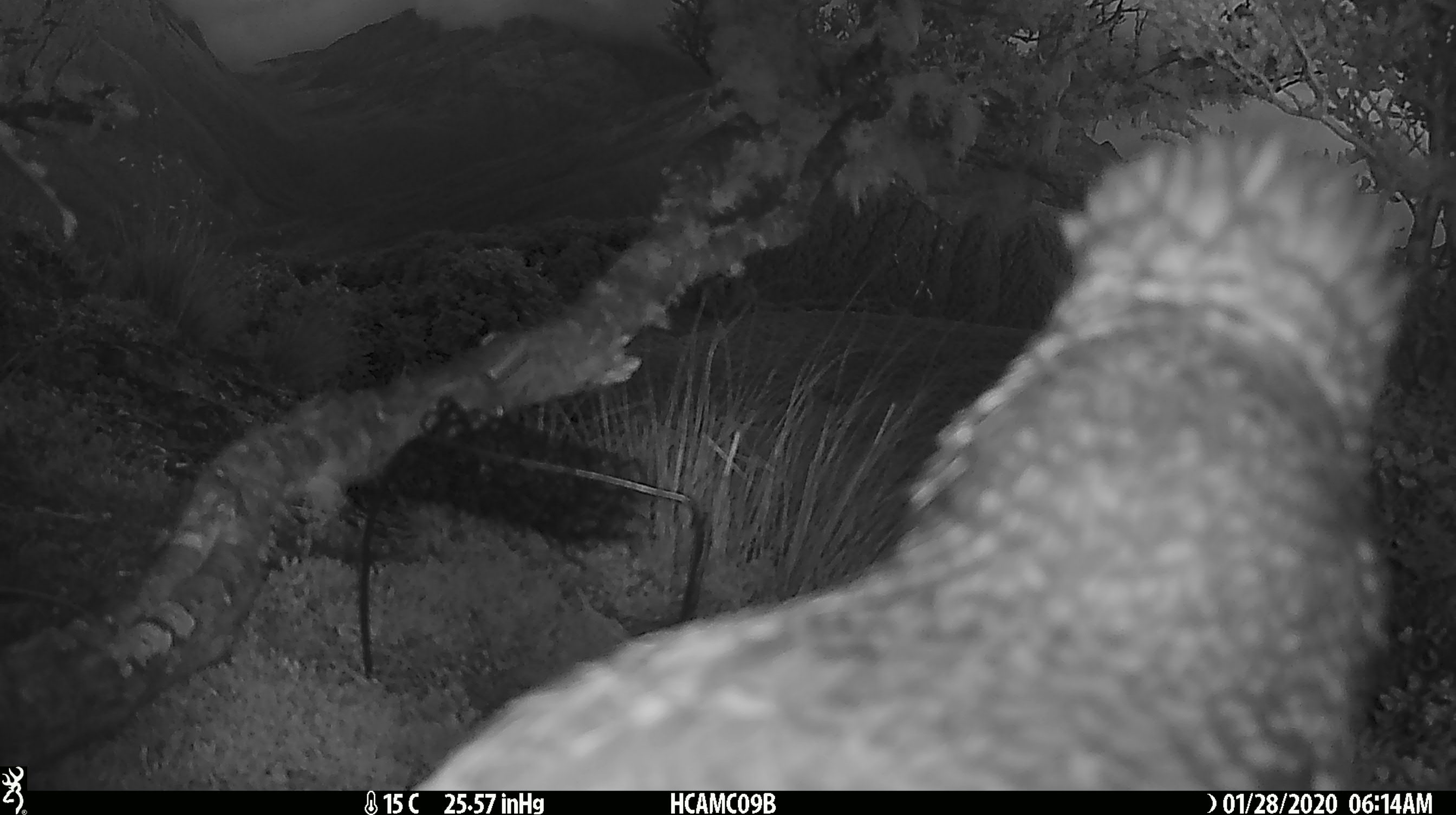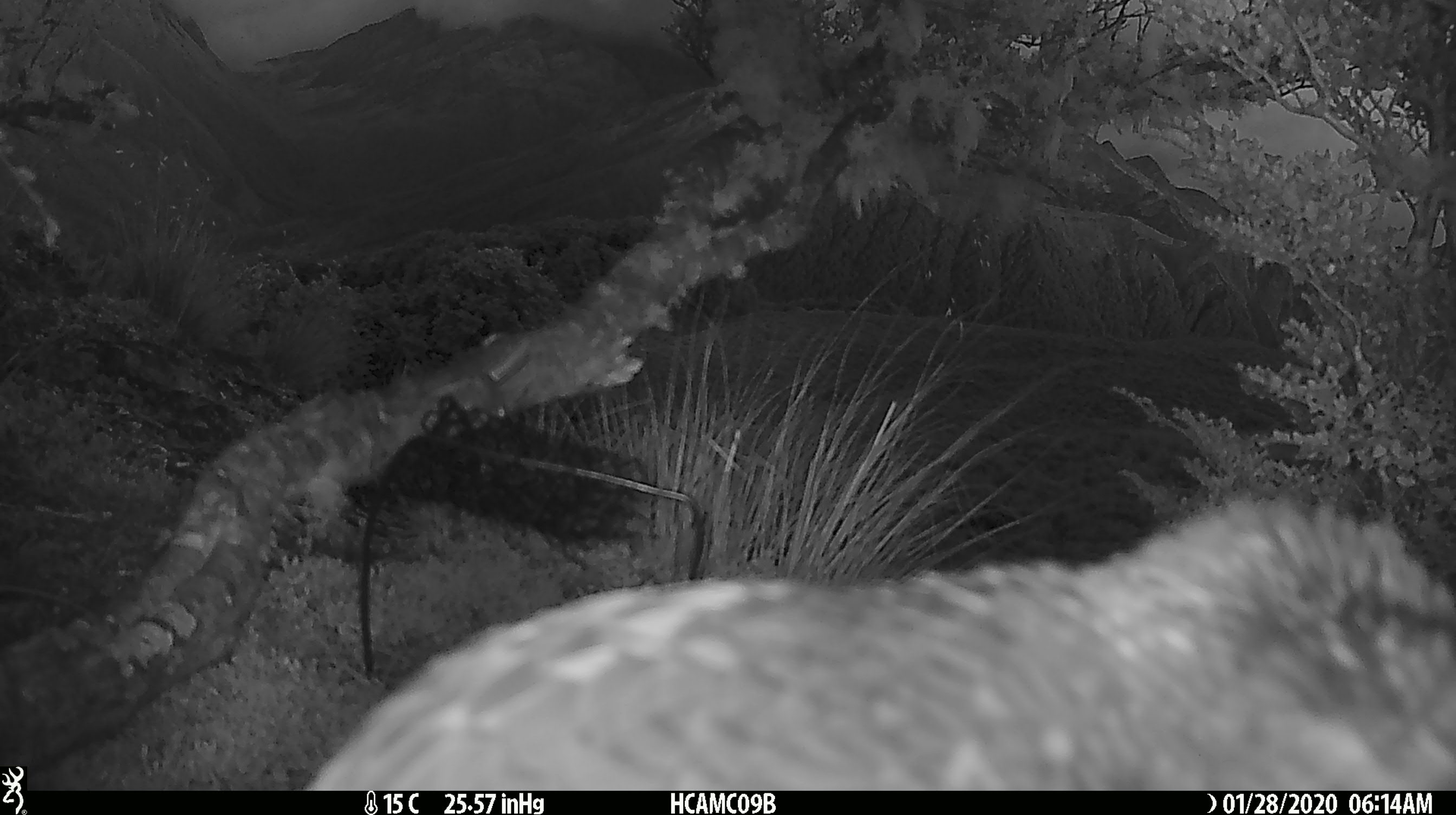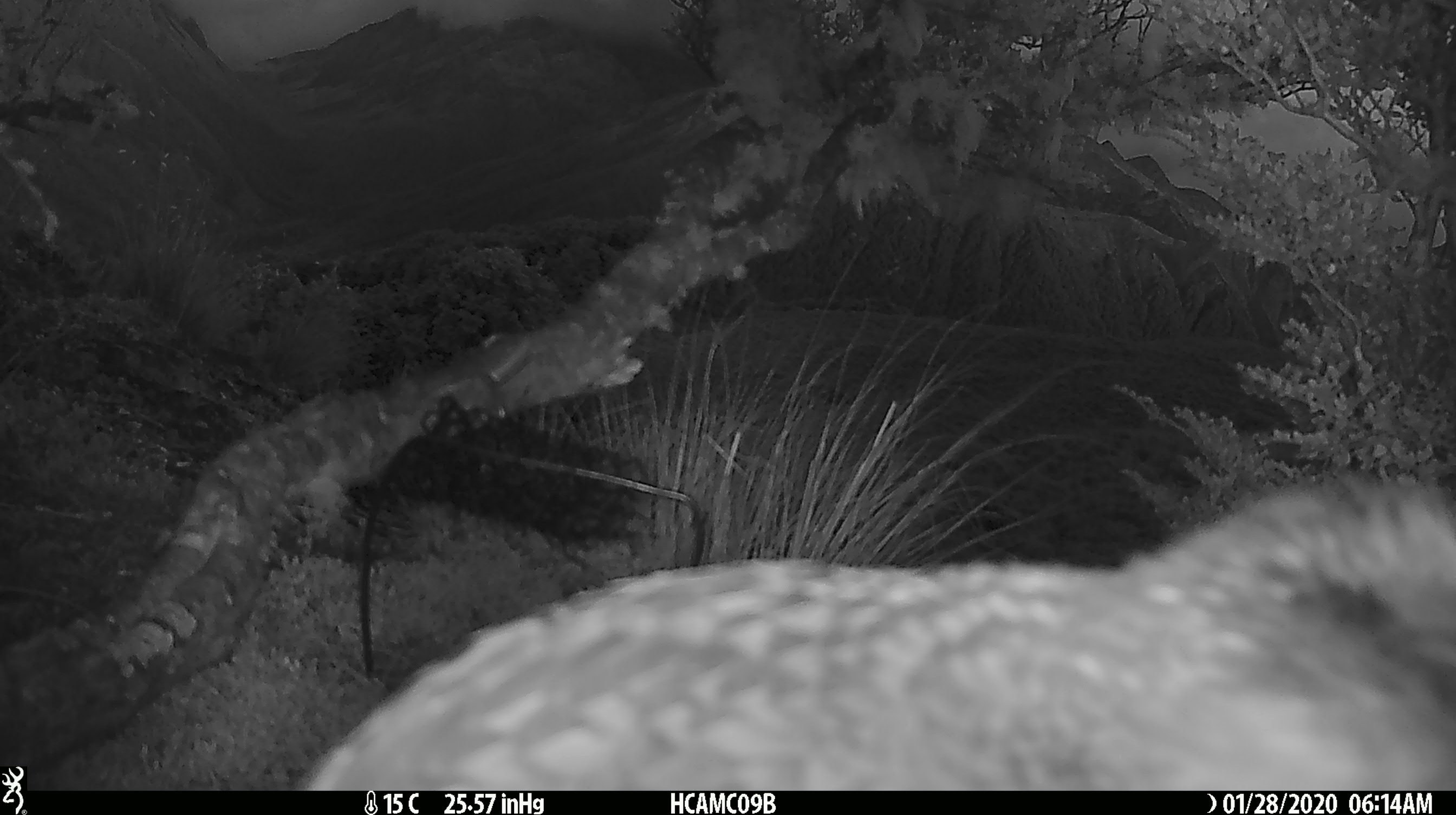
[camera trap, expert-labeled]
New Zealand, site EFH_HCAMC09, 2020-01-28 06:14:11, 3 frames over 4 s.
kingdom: Animalia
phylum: Chordata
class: Aves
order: Psittaciformes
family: Strigopidae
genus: Nestor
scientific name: Nestor notabilis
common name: kea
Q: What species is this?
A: Kea (Nestor notabilis).